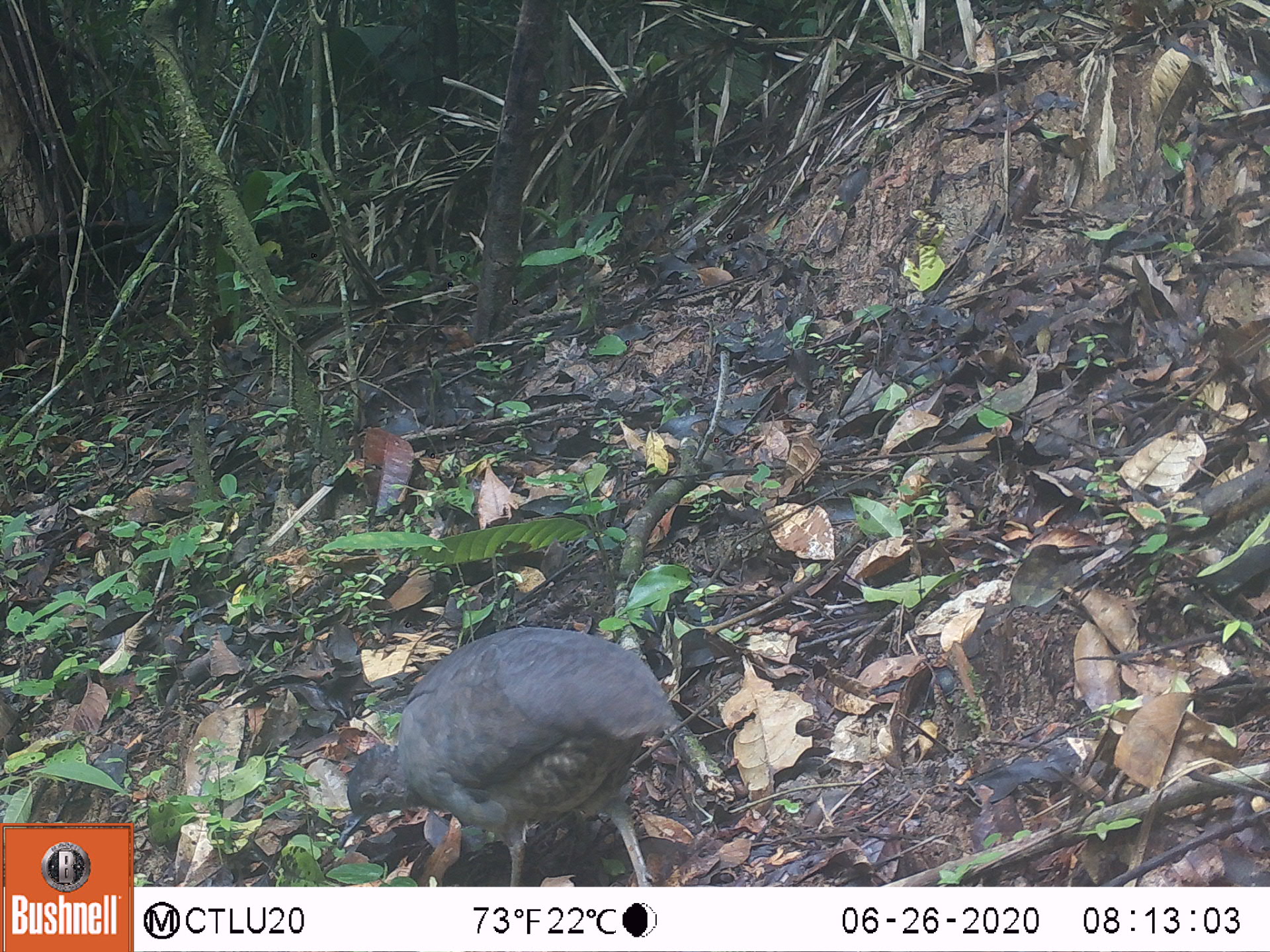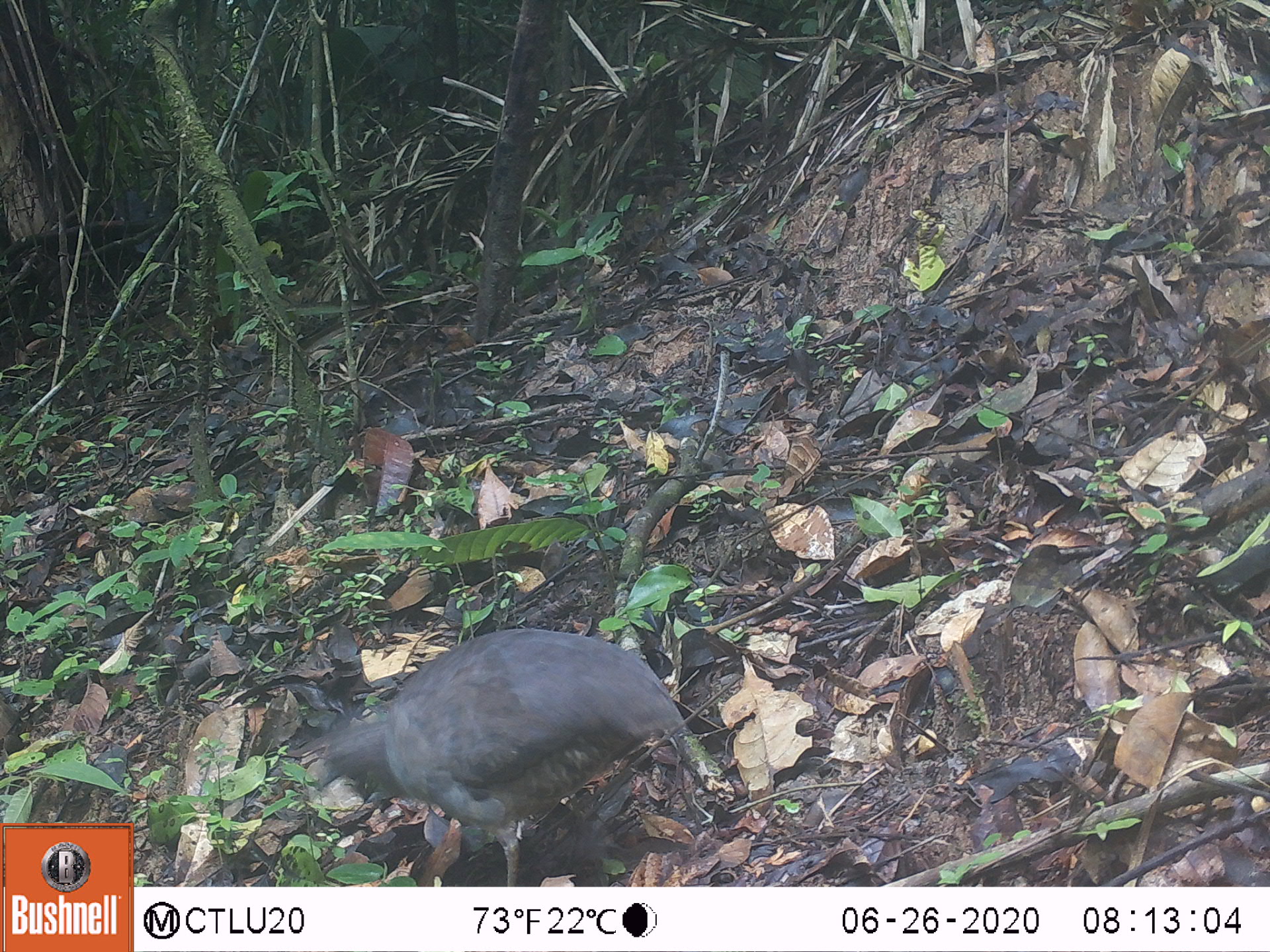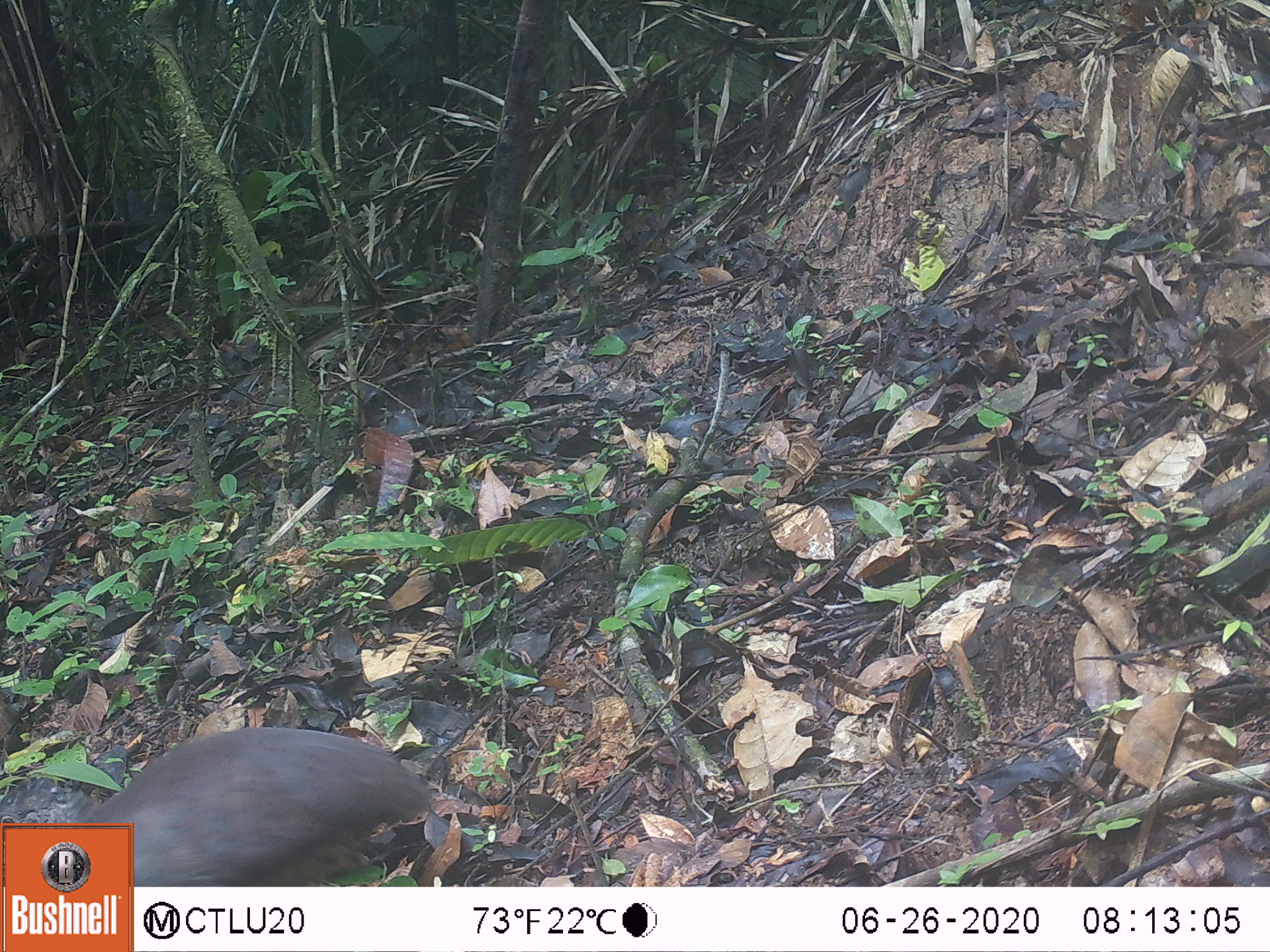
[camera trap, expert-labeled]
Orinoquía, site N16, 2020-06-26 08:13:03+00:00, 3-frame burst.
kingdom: Animalia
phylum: Chordata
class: Aves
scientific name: Aves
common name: bird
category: unknown bird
Unknown bird (bird) (Aves).